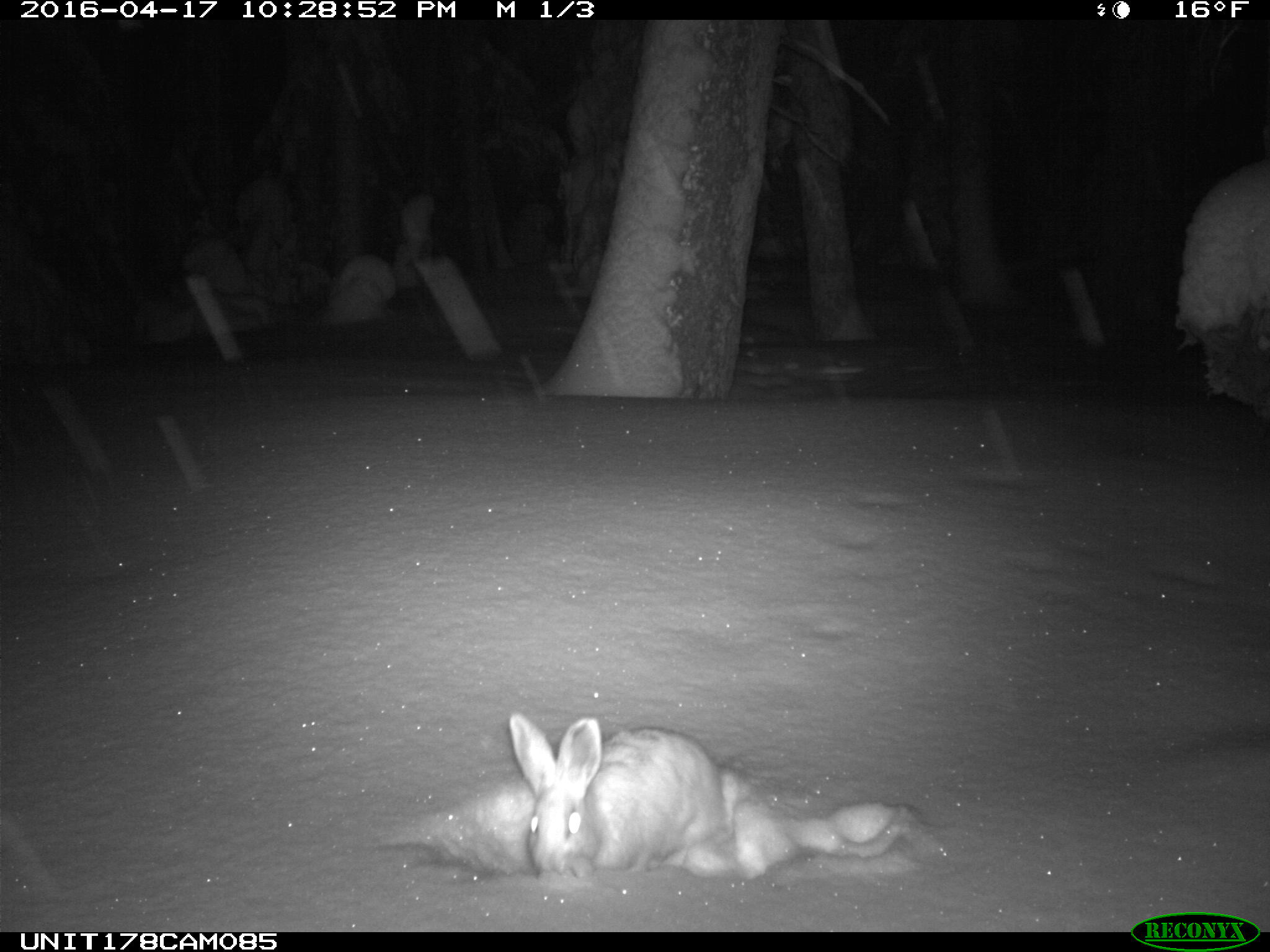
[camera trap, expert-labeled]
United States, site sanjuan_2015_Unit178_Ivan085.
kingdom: Animalia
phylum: Chordata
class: Mammalia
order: Lagomorpha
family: Leporidae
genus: Lepus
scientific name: Lepus americanus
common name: snowshoe hare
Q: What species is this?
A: Lepus americanus (snowshoe hare).